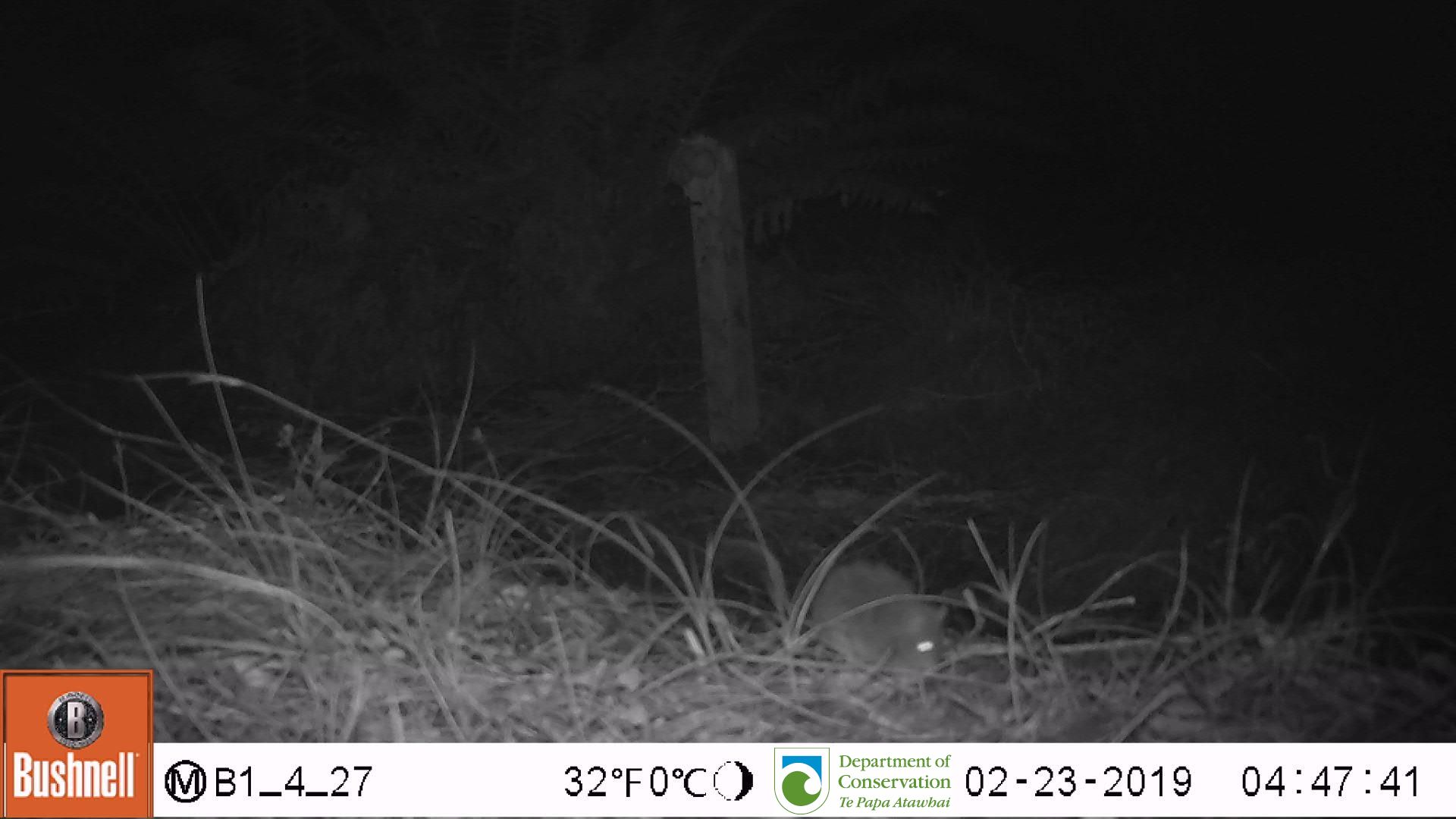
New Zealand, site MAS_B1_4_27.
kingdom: Animalia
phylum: Chordata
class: Mammalia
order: Rodentia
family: Muridae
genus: Mus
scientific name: Mus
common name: mouse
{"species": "mouse (Mus)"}